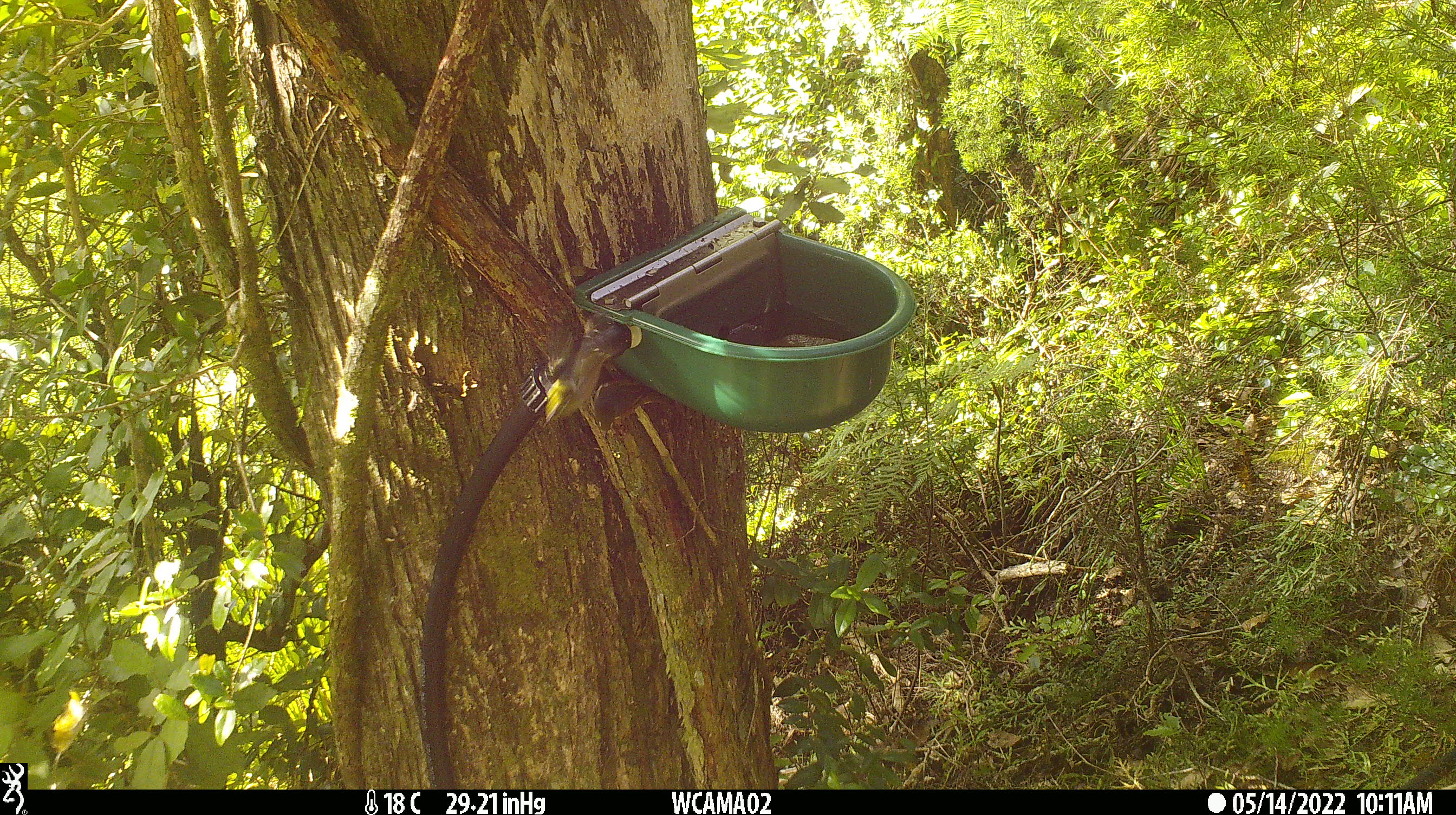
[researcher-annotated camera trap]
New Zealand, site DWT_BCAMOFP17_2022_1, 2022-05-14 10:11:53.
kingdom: Animalia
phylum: Chordata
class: Aves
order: Passeriformes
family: Zosteropidae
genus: Zosterops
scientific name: Zosterops lateralis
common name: silvereye